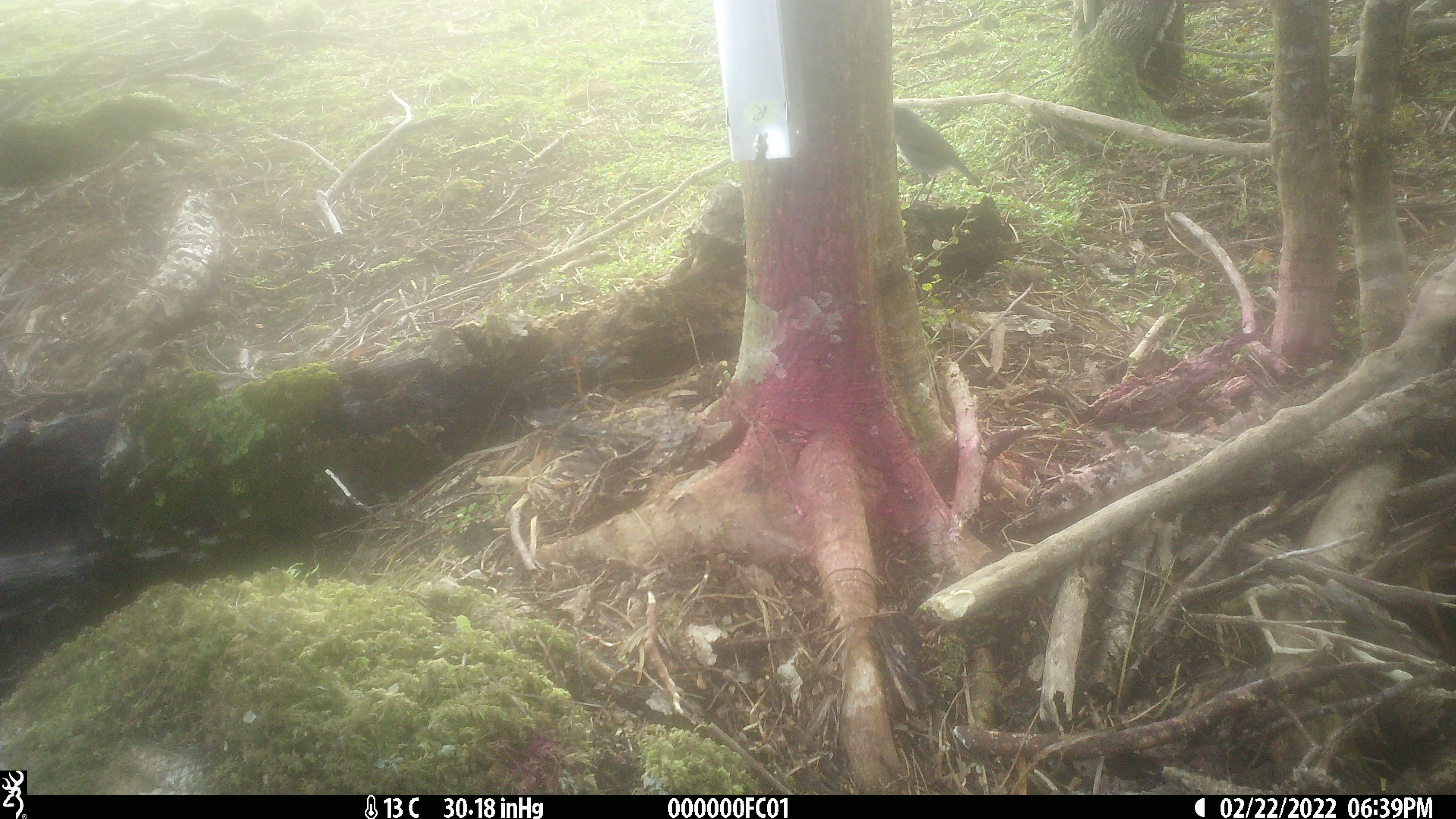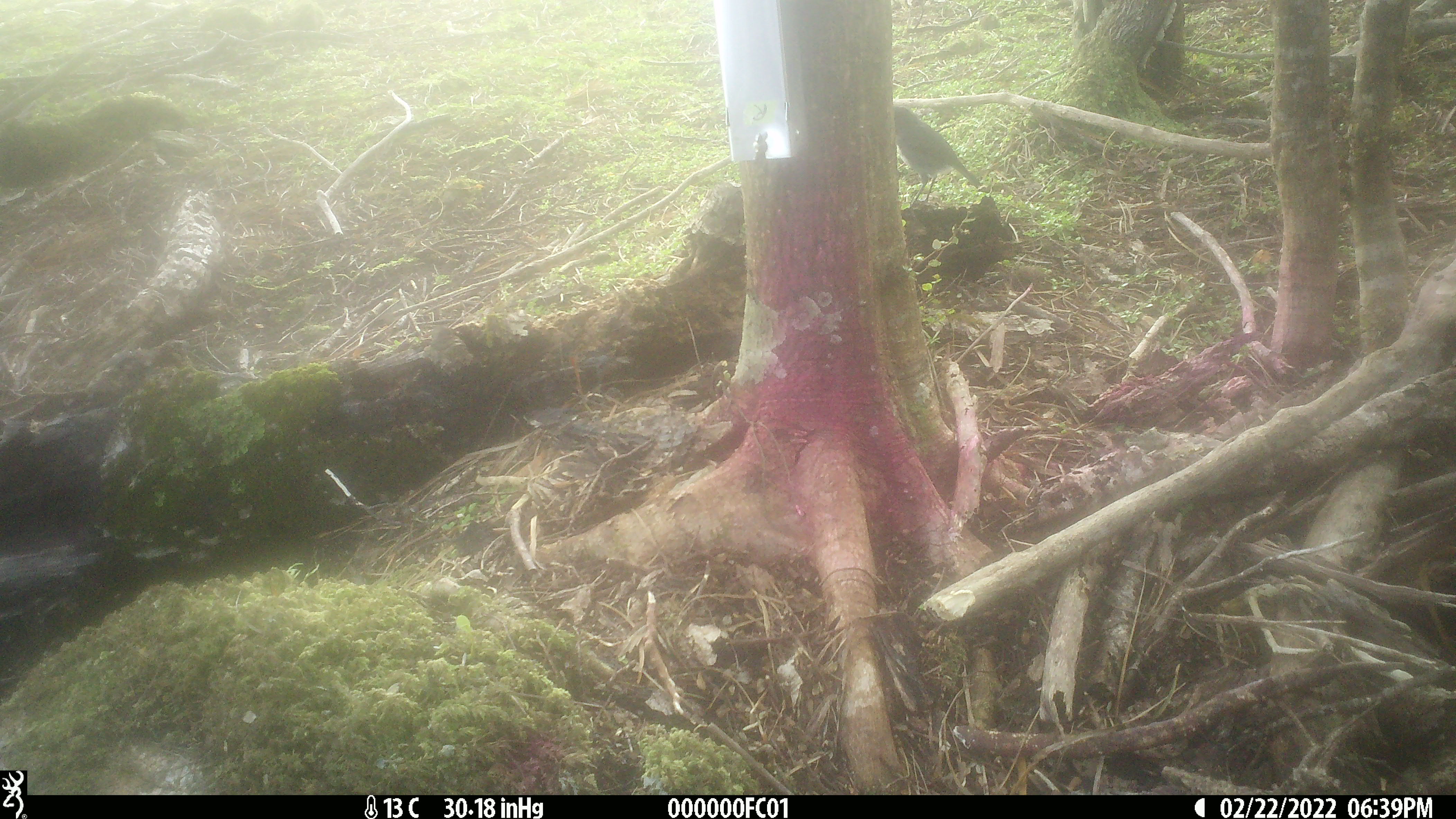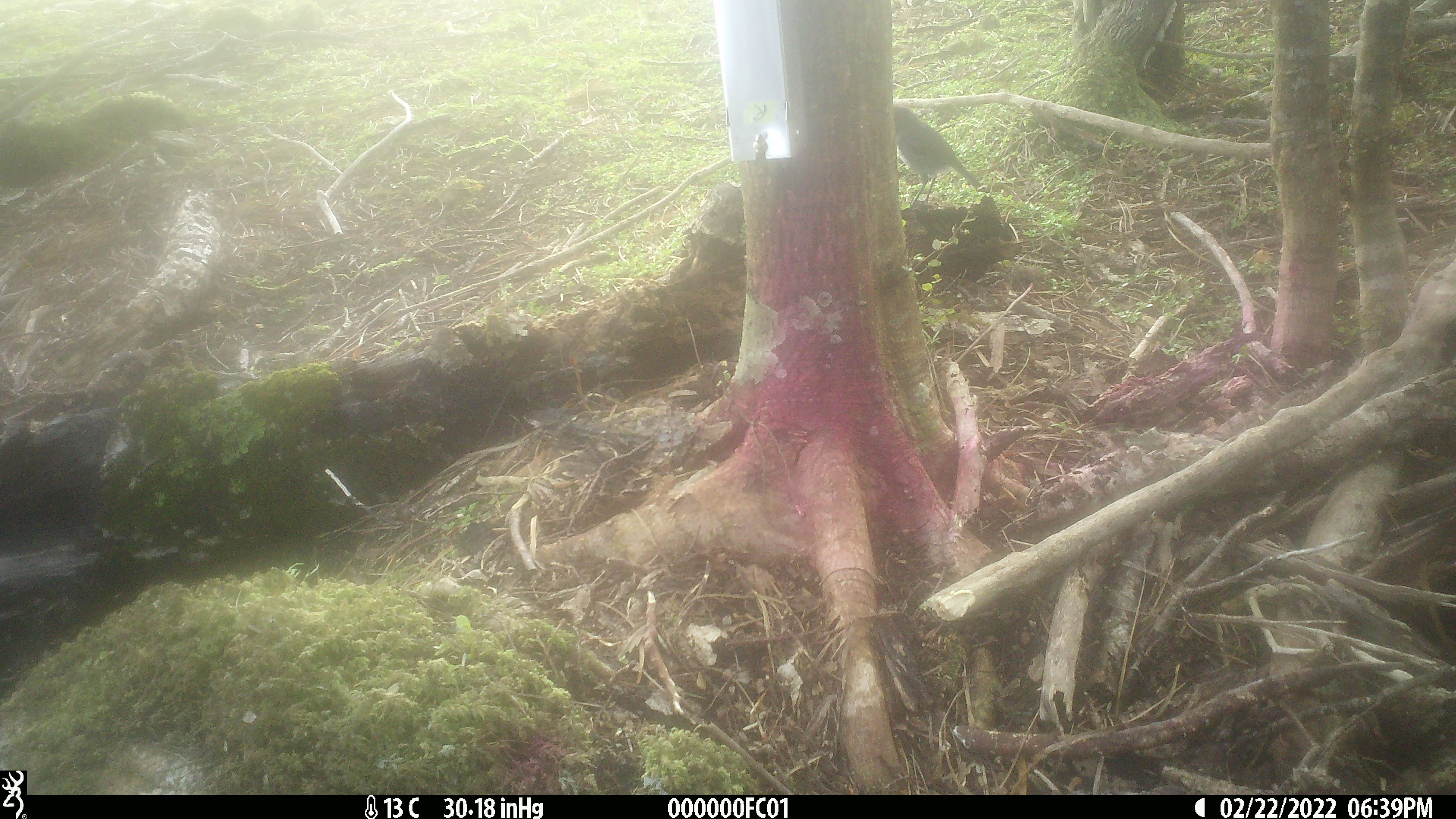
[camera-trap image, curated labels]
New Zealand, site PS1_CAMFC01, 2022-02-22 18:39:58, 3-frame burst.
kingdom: Animalia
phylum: Chordata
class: Aves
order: Passeriformes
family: Petroicidae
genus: Petroica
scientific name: Petroica australis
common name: new zealand robin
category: robin